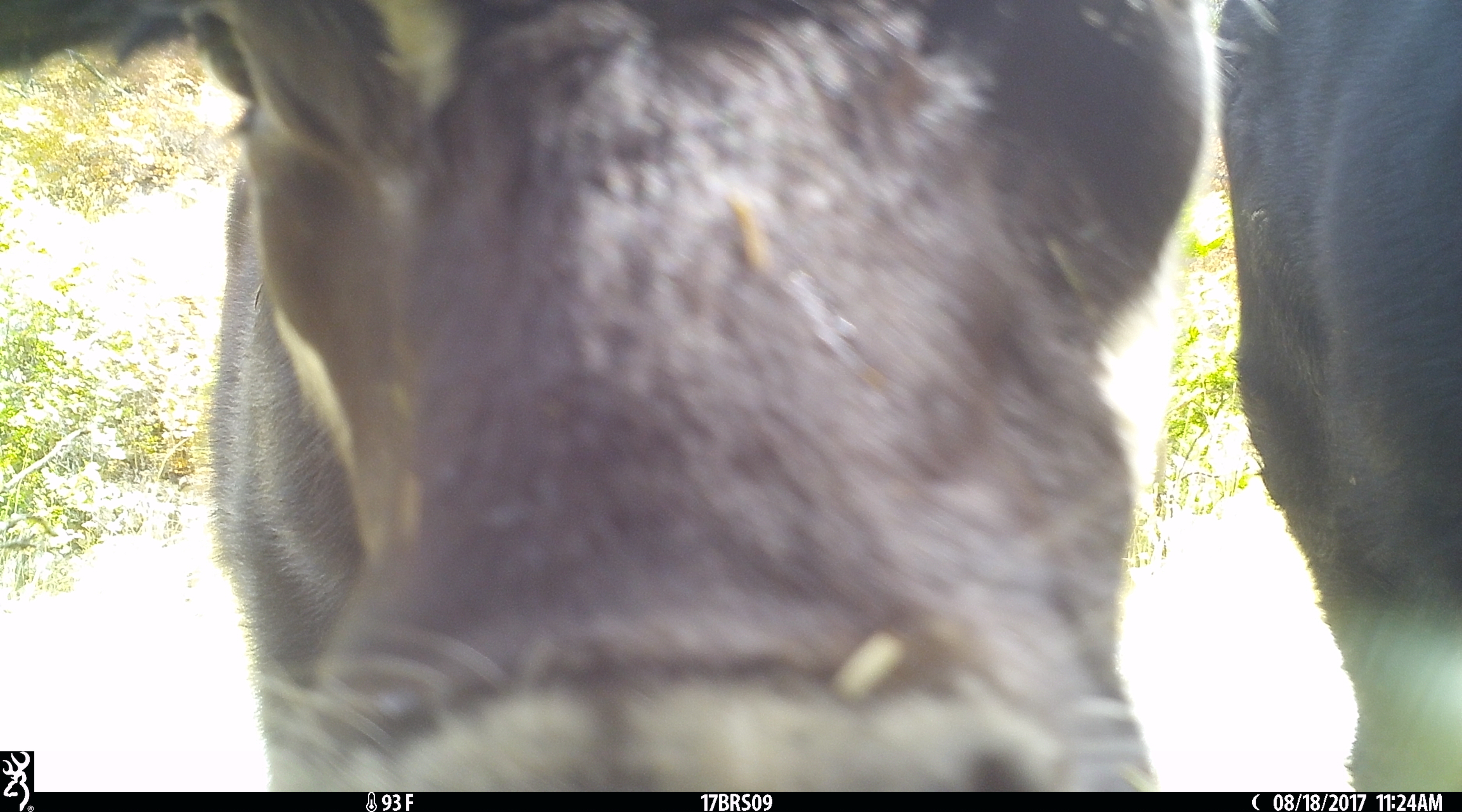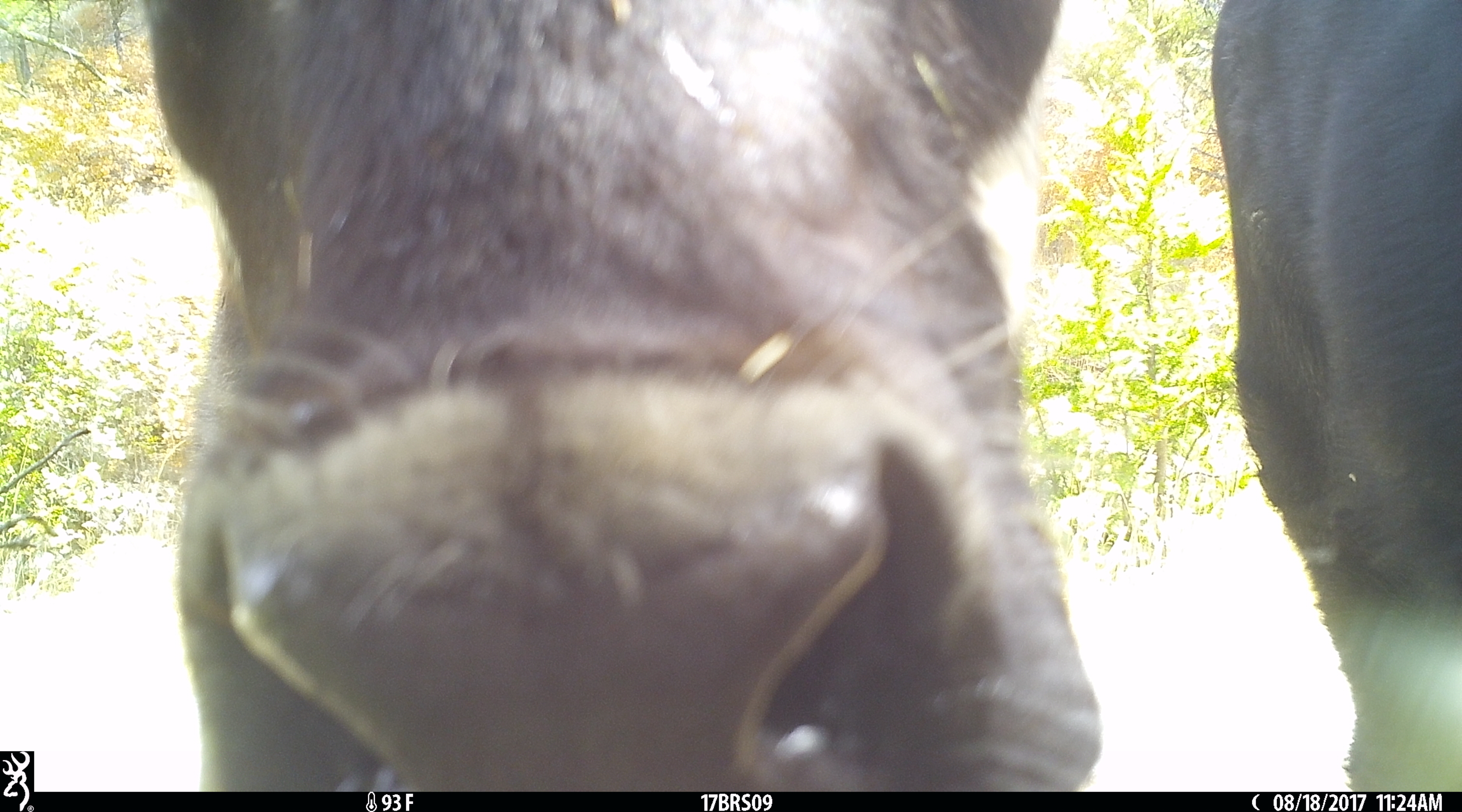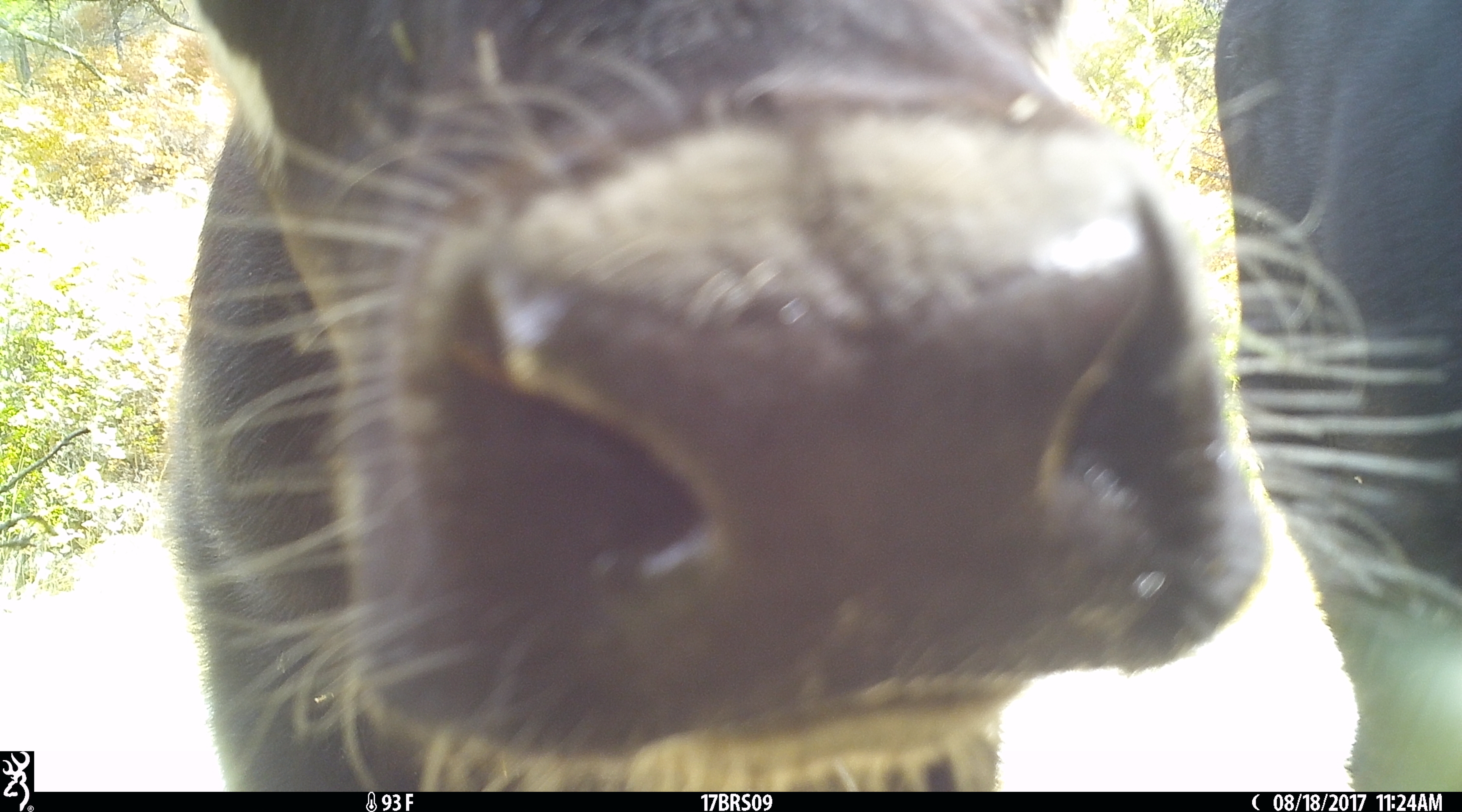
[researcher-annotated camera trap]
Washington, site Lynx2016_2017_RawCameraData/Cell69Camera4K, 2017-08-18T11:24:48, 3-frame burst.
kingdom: Animalia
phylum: Chordata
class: Mammalia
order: Artiodactyla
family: Bovidae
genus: Bos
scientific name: Bos taurus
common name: domestic cattle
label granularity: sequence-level